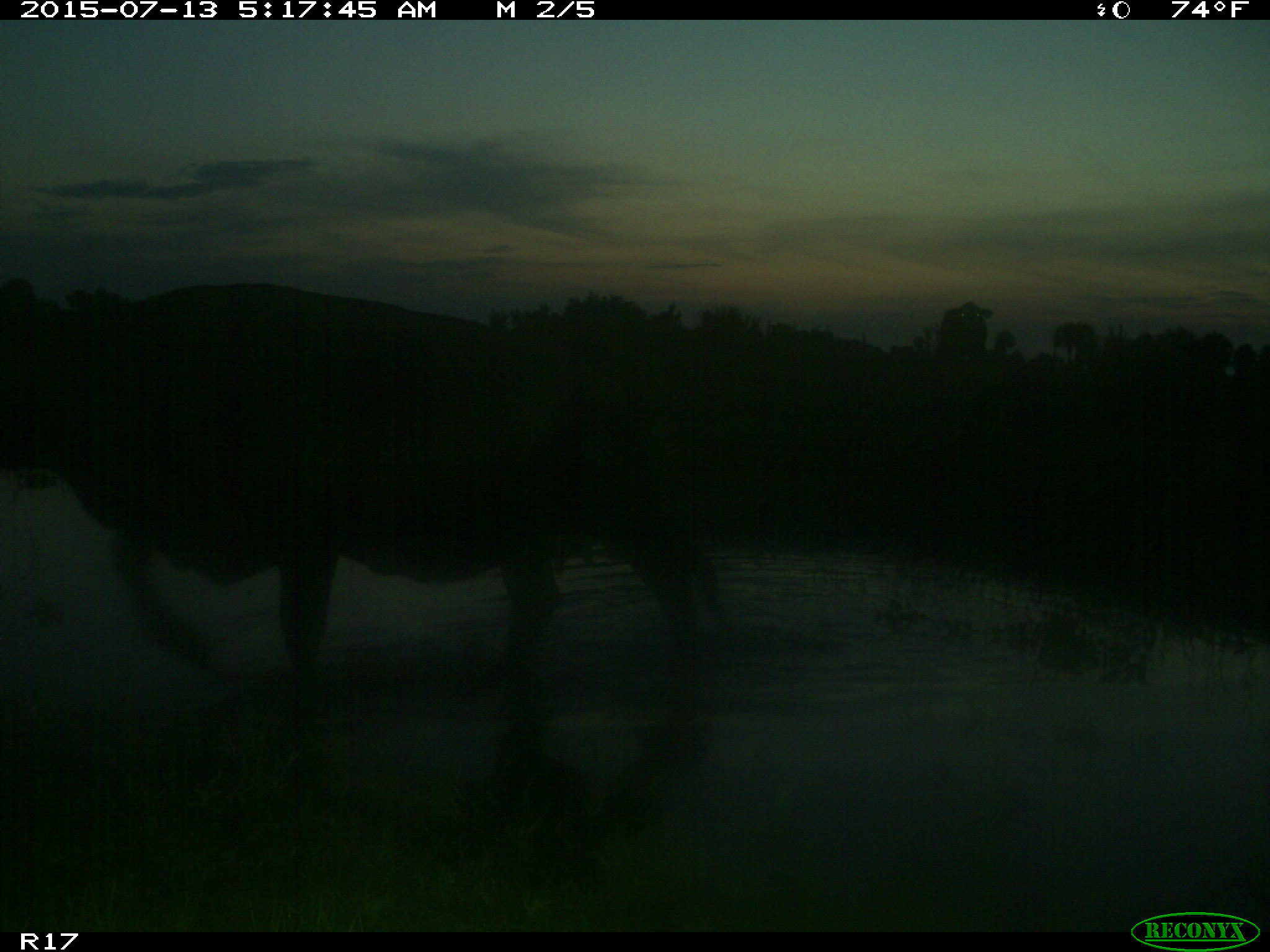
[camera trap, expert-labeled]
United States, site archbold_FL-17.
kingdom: Animalia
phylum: Chordata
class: Mammalia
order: Artiodactyla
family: Bovidae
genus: Bos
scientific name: Bos taurus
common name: domestic cow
Bos taurus (domestic cow).